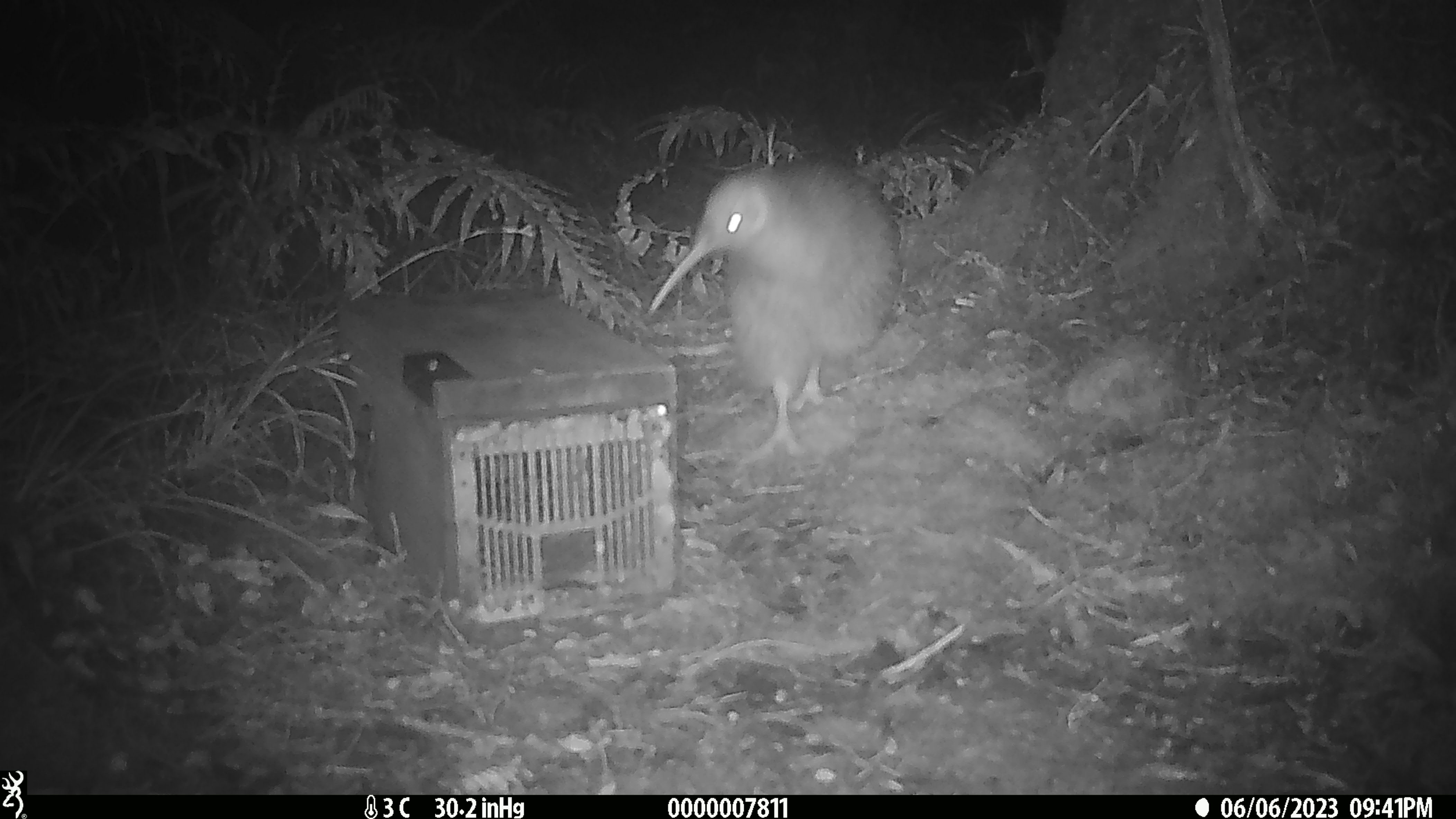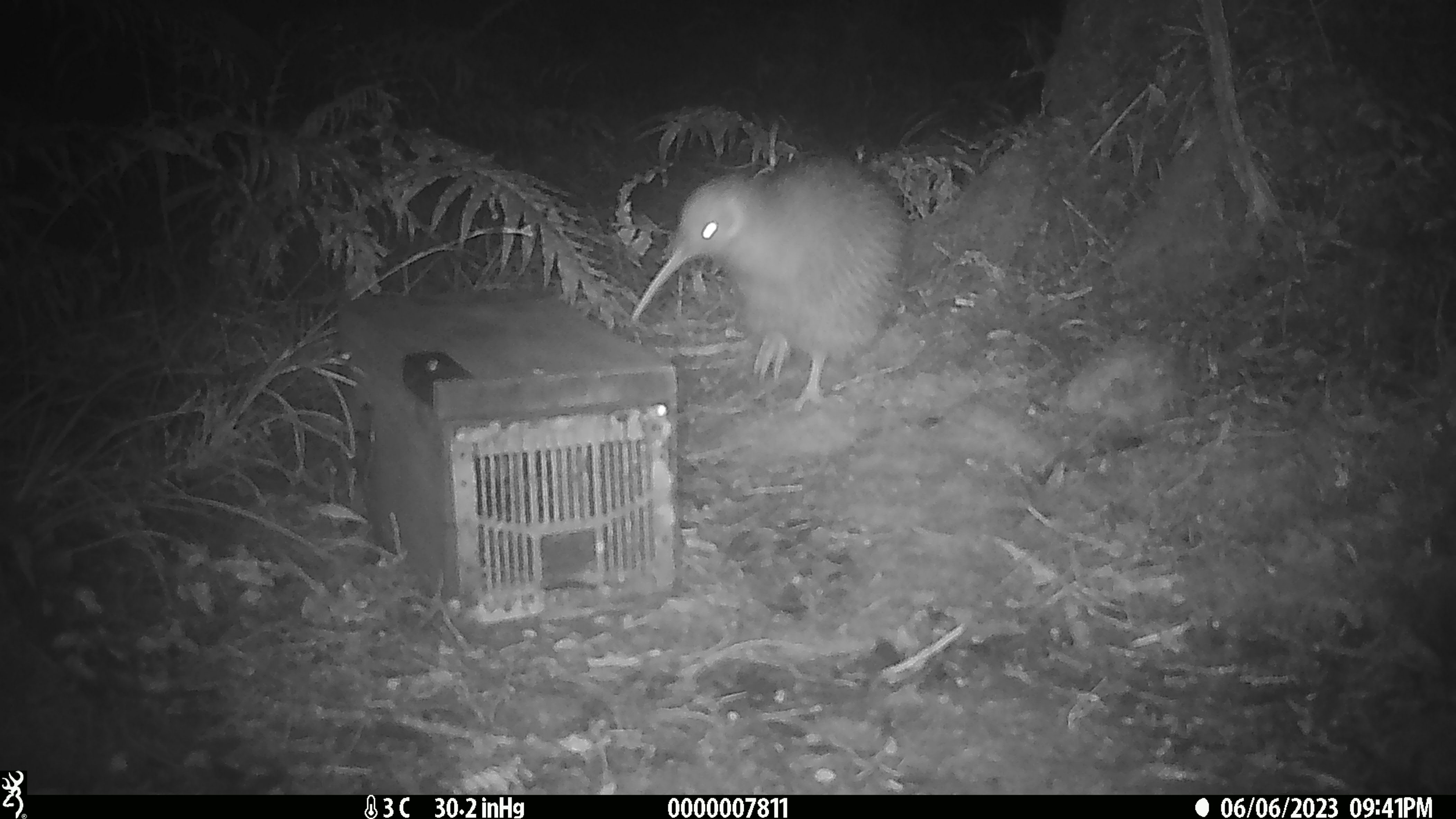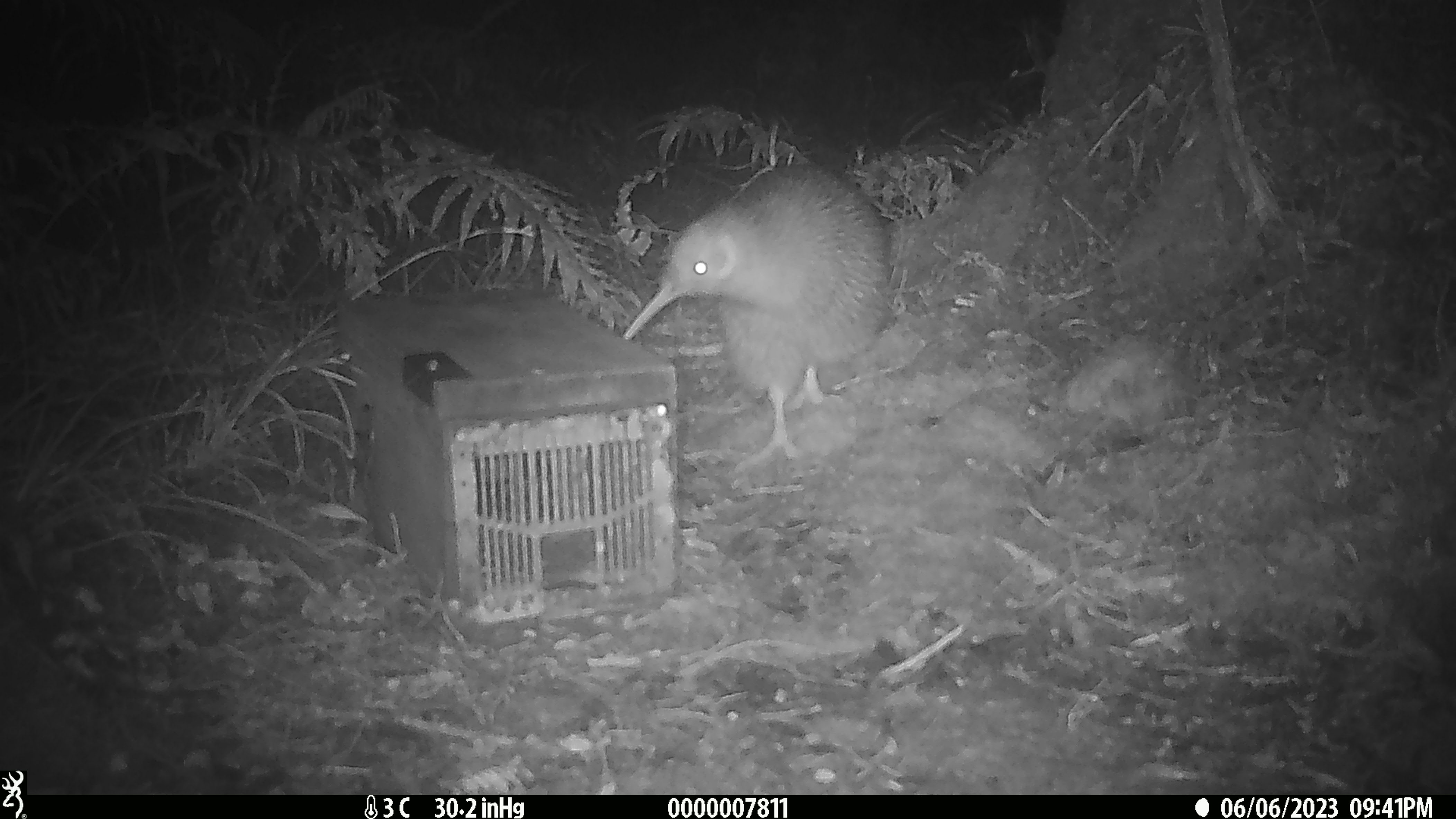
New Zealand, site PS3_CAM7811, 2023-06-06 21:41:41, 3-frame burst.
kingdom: Animalia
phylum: Chordata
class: Aves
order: Apterygiformes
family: Apterygidae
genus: Apteryx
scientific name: Apteryx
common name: kiwi